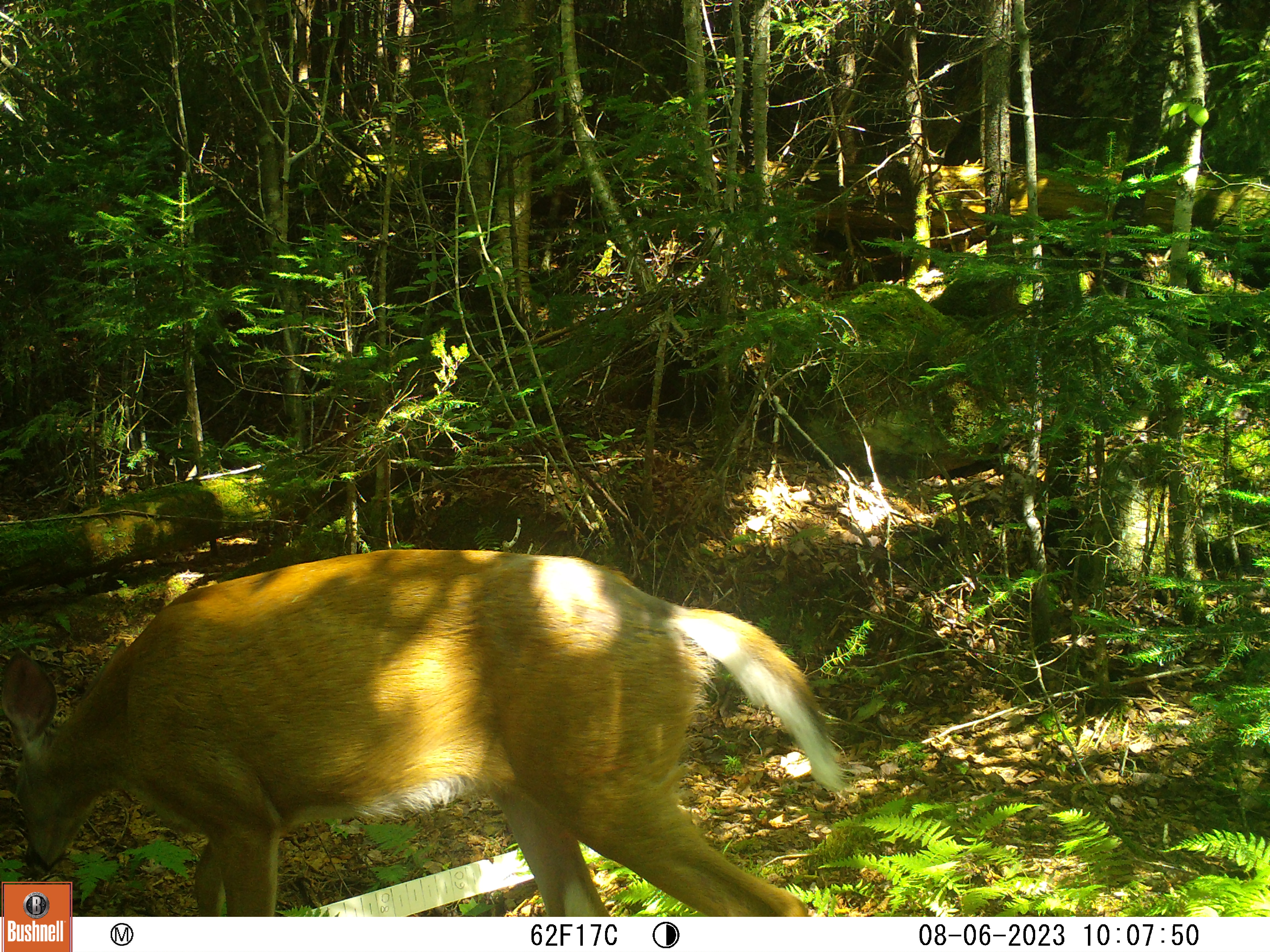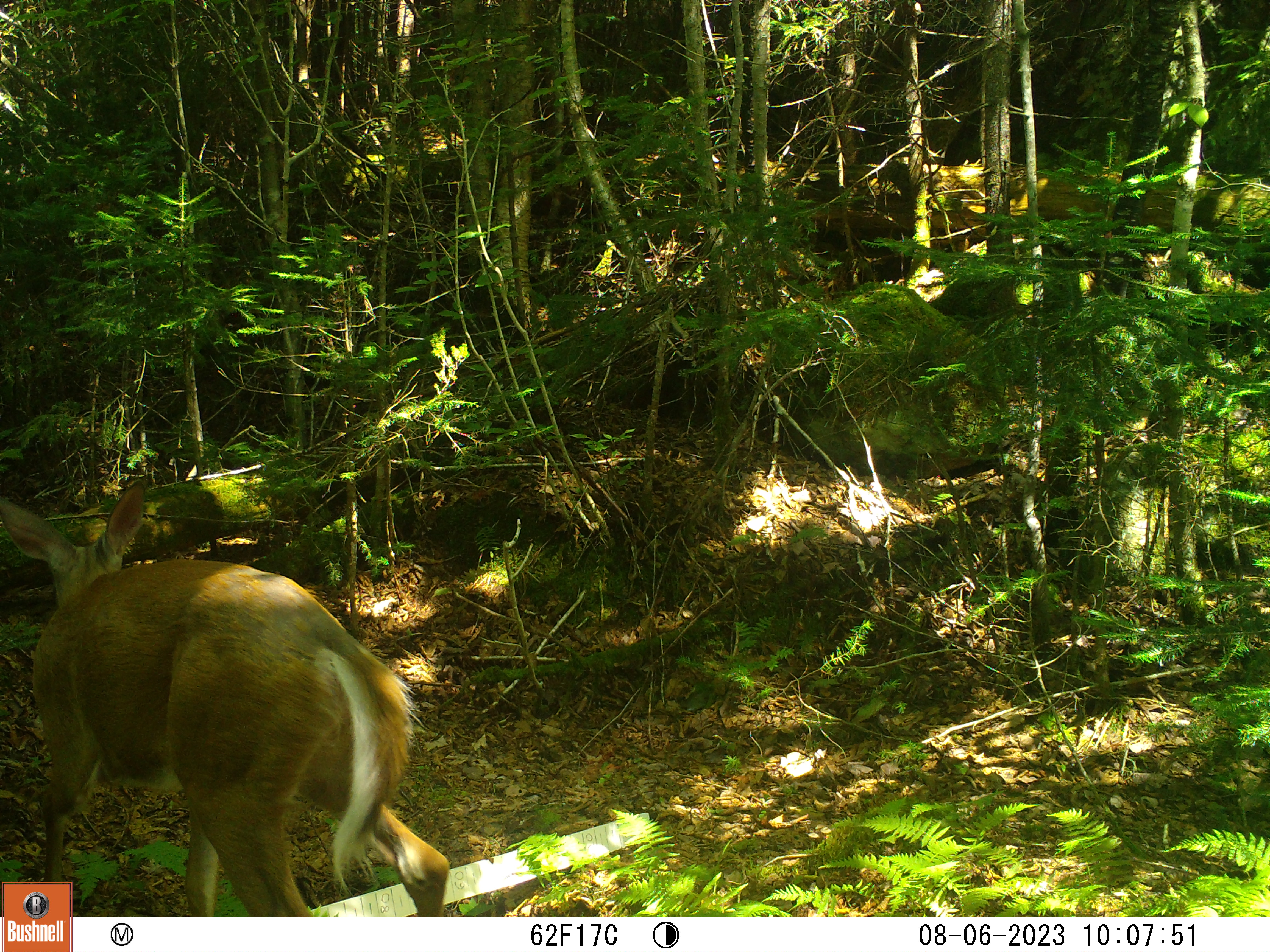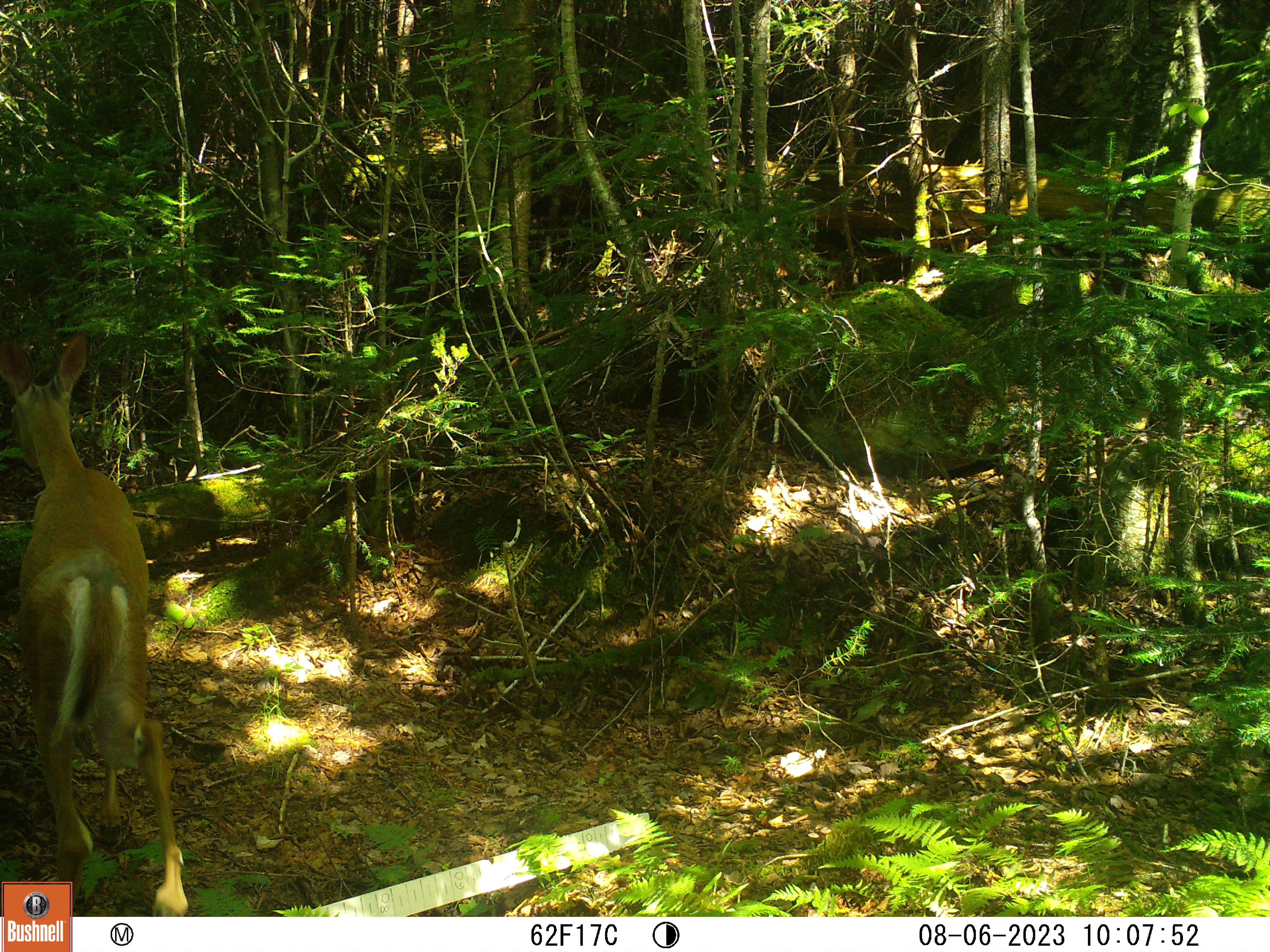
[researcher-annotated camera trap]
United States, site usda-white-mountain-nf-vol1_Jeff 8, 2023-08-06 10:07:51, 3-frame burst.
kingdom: Animalia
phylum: Chordata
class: Mammalia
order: Artiodactyla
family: Cervidae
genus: Odocoileus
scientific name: Odocoileus virginianus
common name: white-tailed deer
White-tailed deer (Odocoileus virginianus).